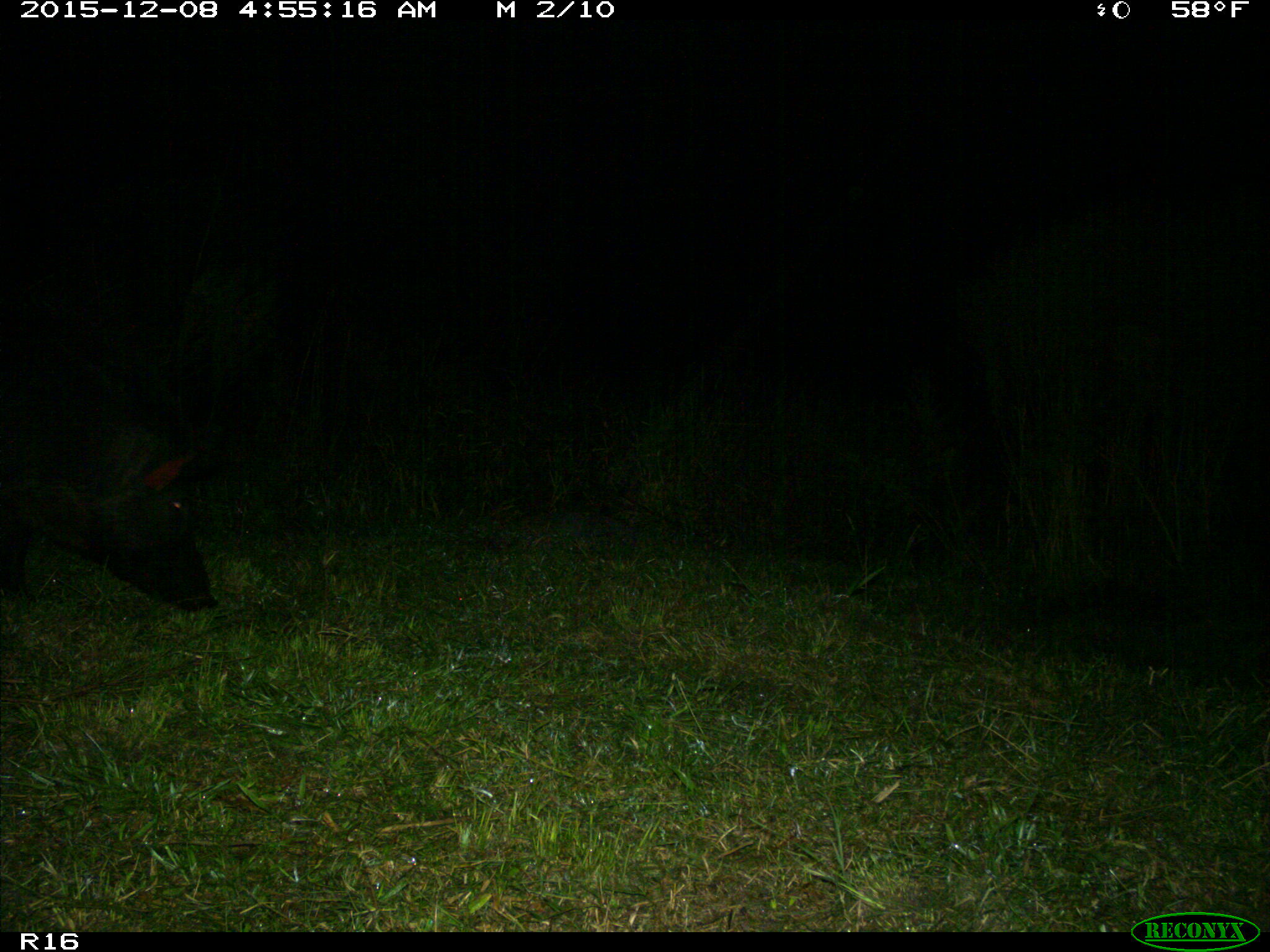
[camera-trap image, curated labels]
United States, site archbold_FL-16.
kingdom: Animalia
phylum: Chordata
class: Mammalia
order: Artiodactyla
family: Suidae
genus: Sus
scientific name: Sus scrofa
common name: wild boar